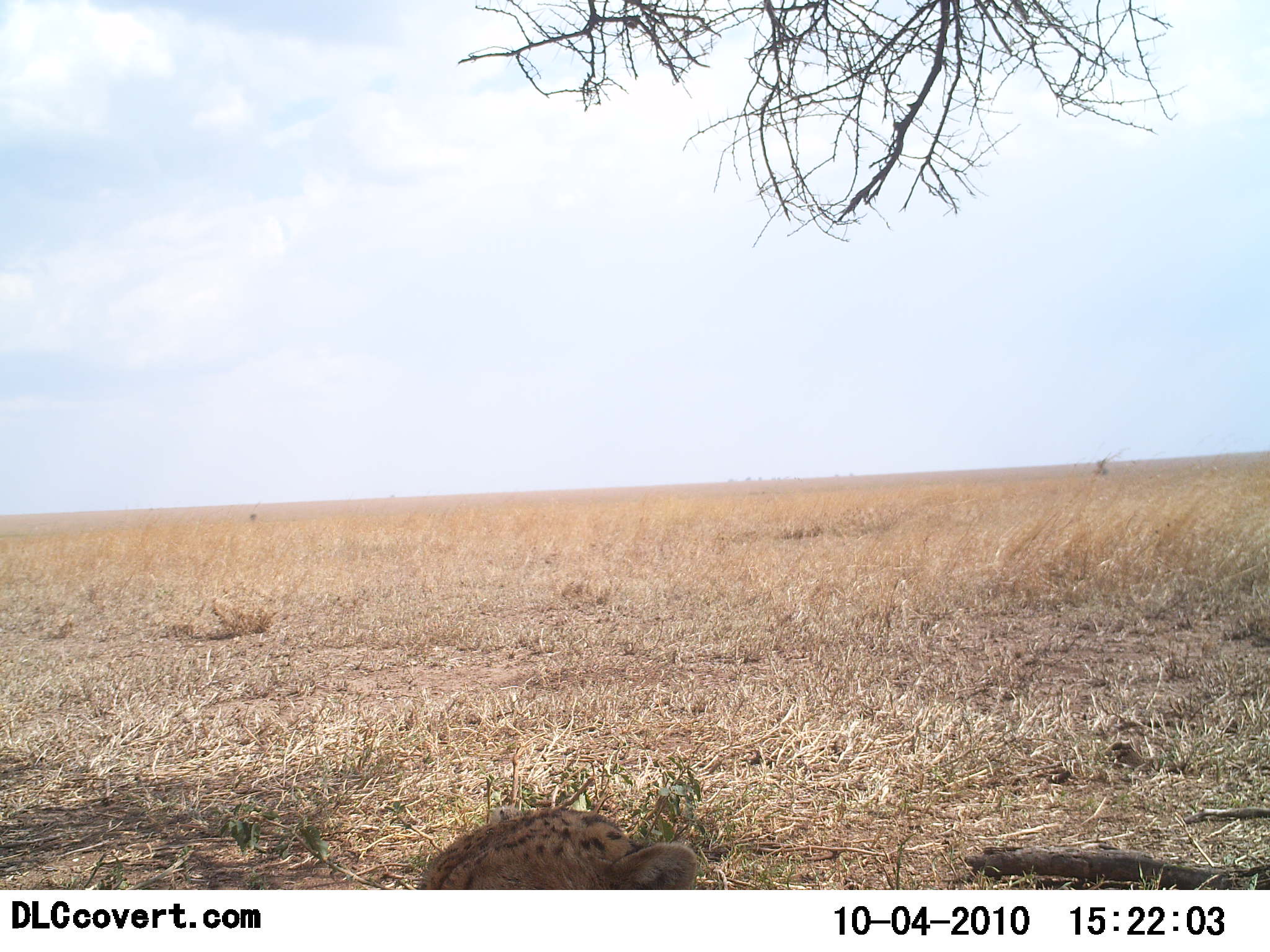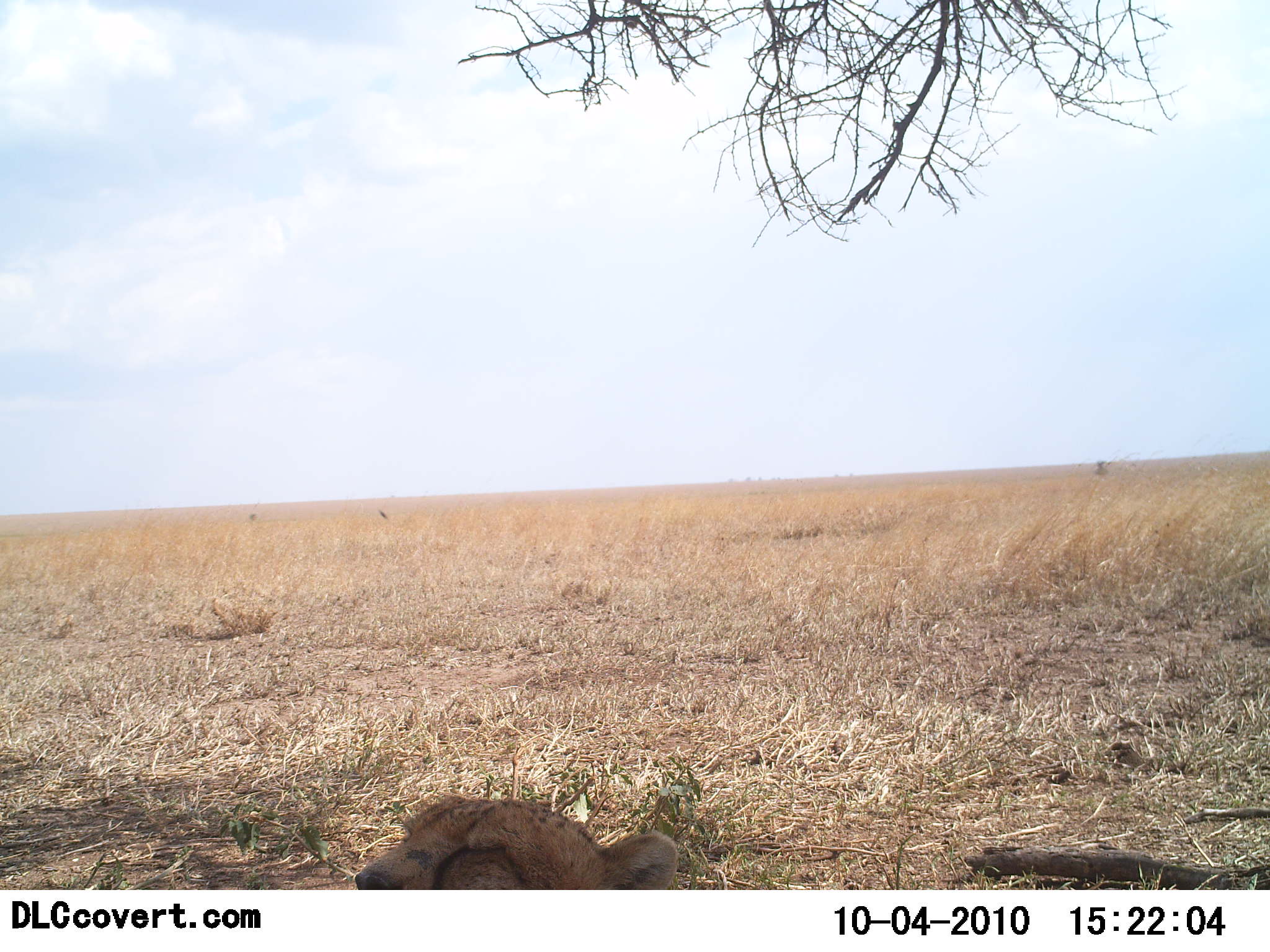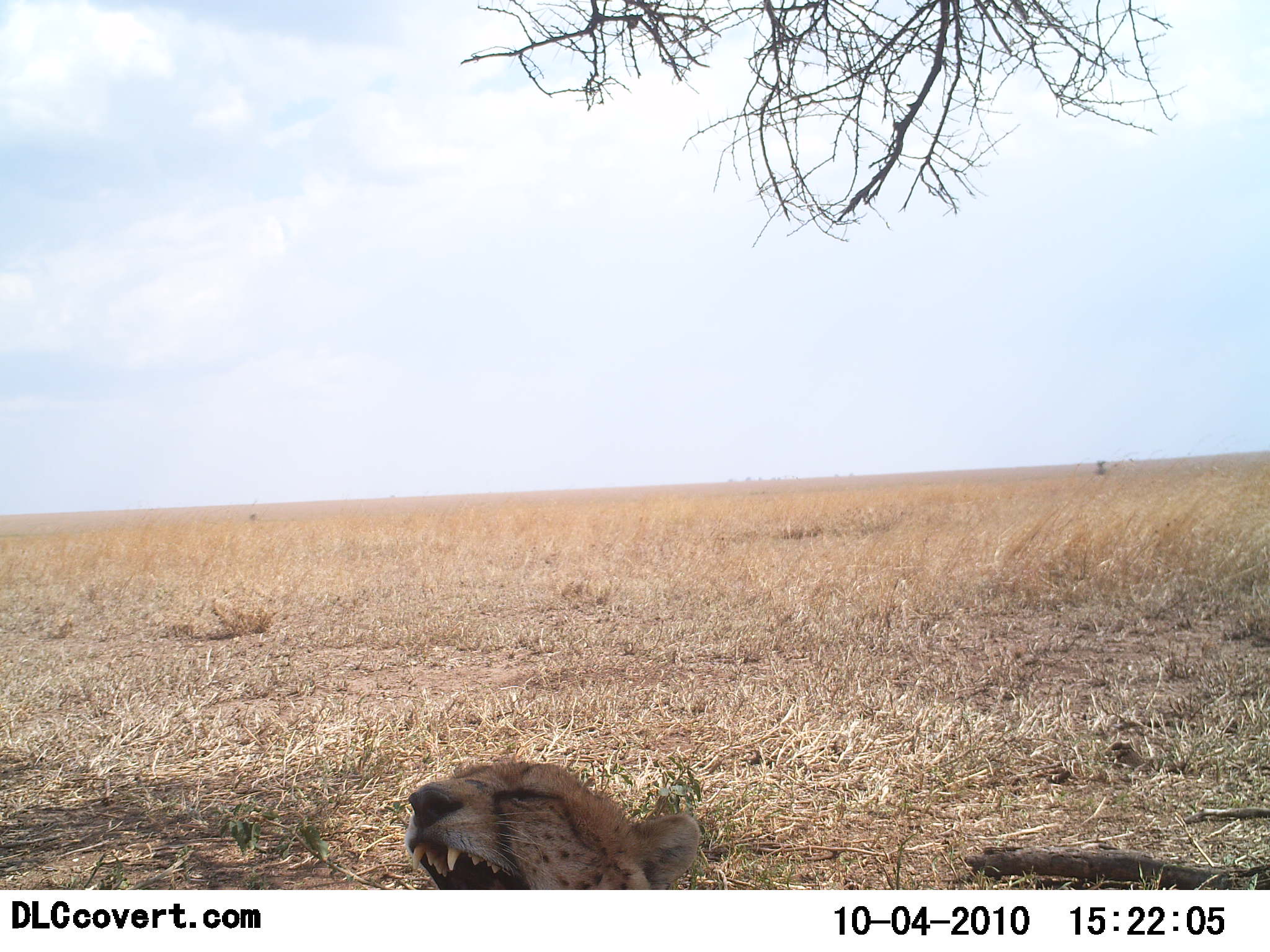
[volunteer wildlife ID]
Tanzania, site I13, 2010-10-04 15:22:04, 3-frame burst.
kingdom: Animalia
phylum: Chordata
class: Mammalia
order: Carnivora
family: Felidae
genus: Acinonyx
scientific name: Acinonyx jubatus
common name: cheetah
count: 1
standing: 0%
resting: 92%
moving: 0%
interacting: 8%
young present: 0%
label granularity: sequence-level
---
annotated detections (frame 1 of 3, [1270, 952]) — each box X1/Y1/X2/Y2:
animal: 414/806/695/890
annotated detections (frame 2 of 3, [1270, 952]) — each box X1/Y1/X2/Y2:
animal: 353/798/677/889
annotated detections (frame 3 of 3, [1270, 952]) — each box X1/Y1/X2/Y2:
animal: 404/763/700/890